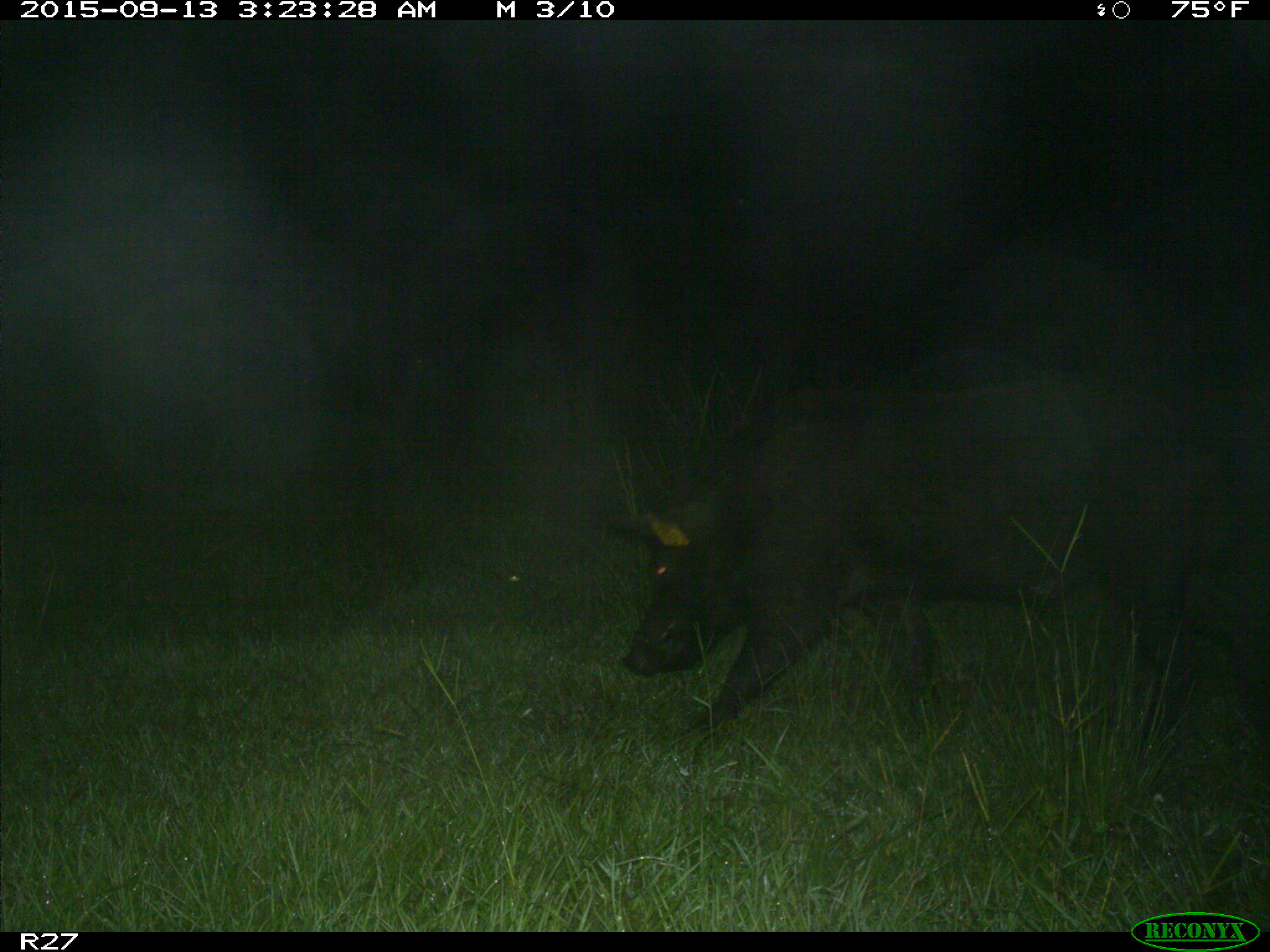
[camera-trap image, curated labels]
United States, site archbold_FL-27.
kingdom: Animalia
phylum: Chordata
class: Mammalia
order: Artiodactyla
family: Suidae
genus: Sus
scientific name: Sus scrofa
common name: wild boar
Sus scrofa (wild boar).